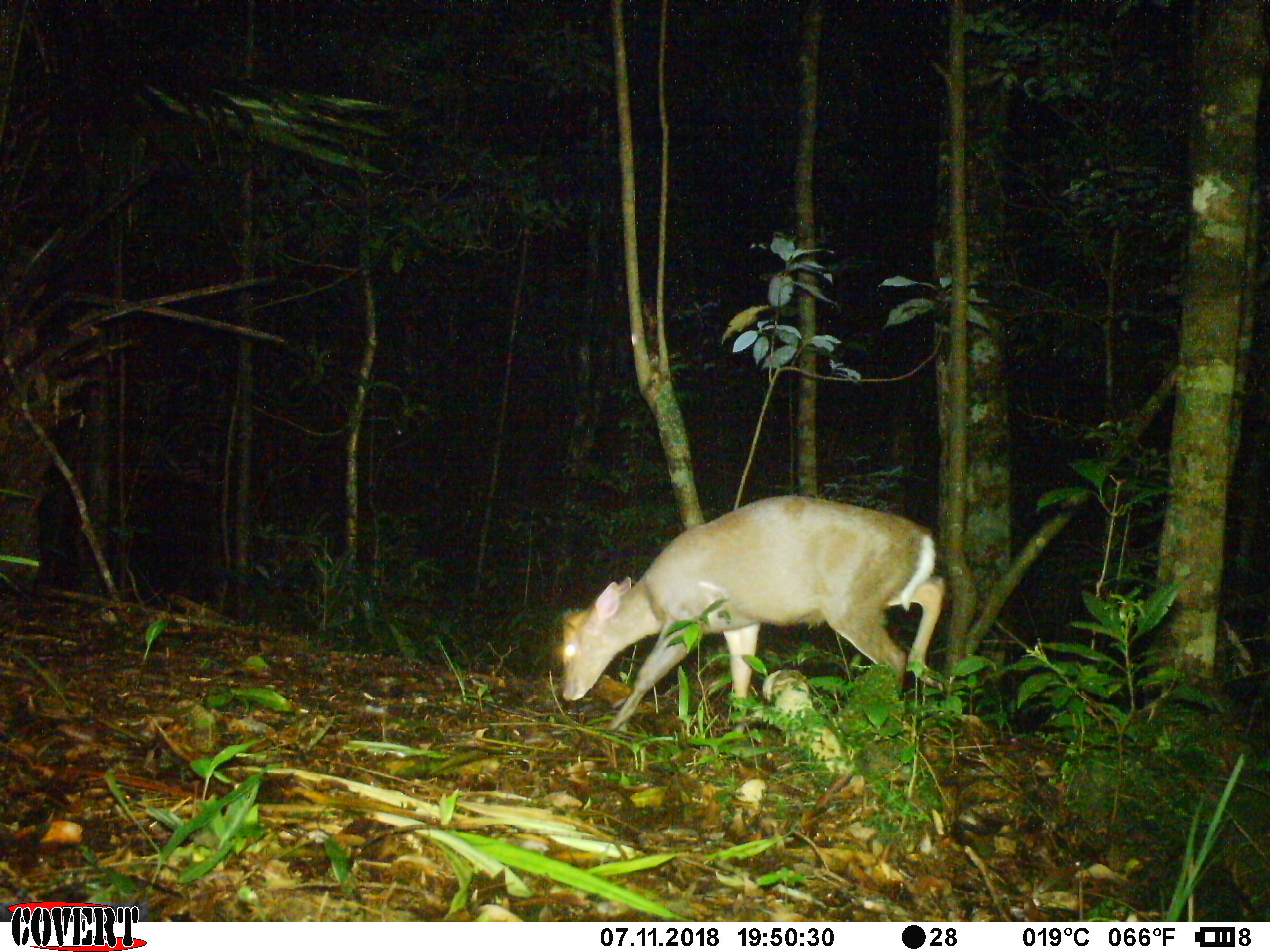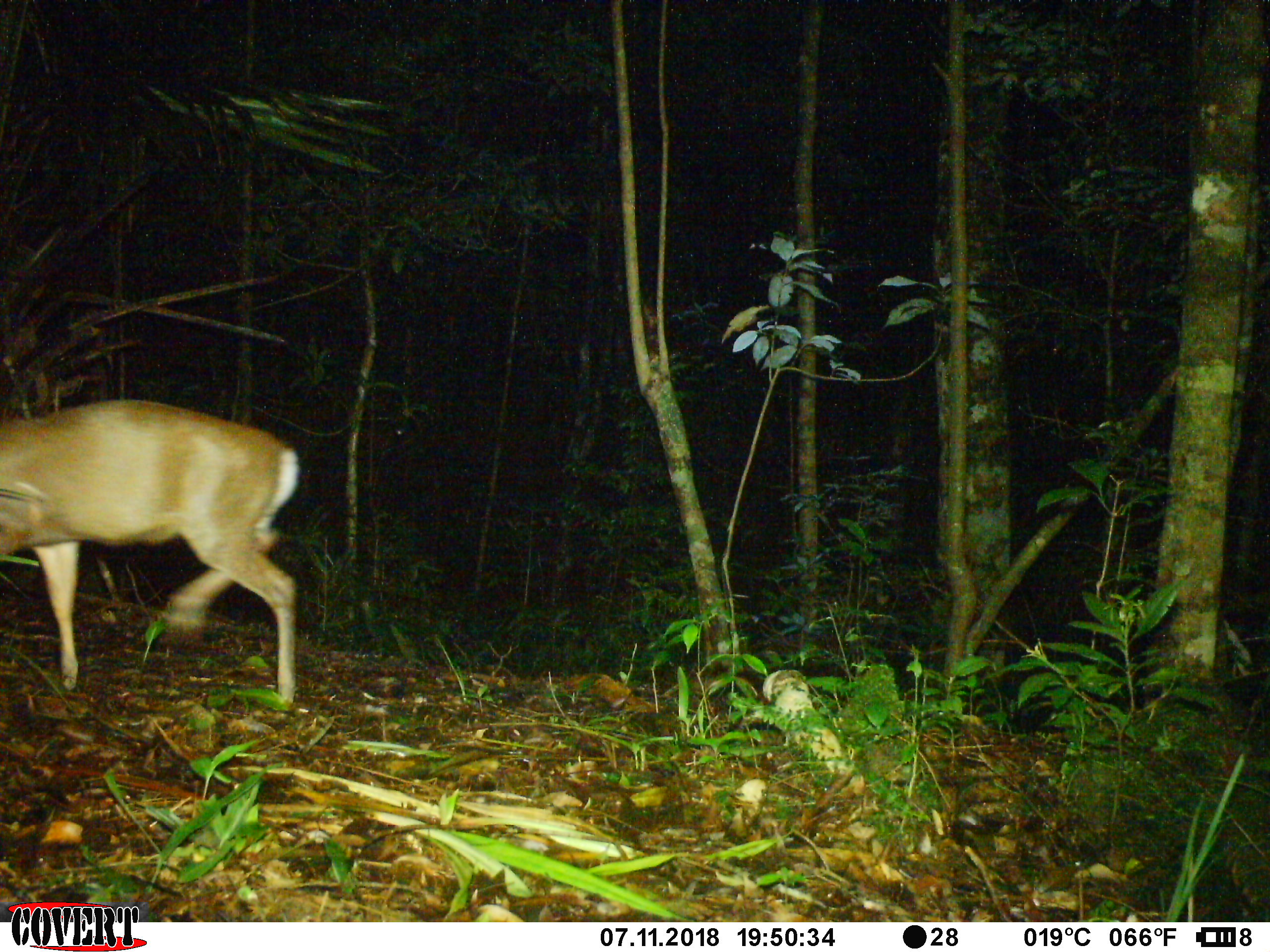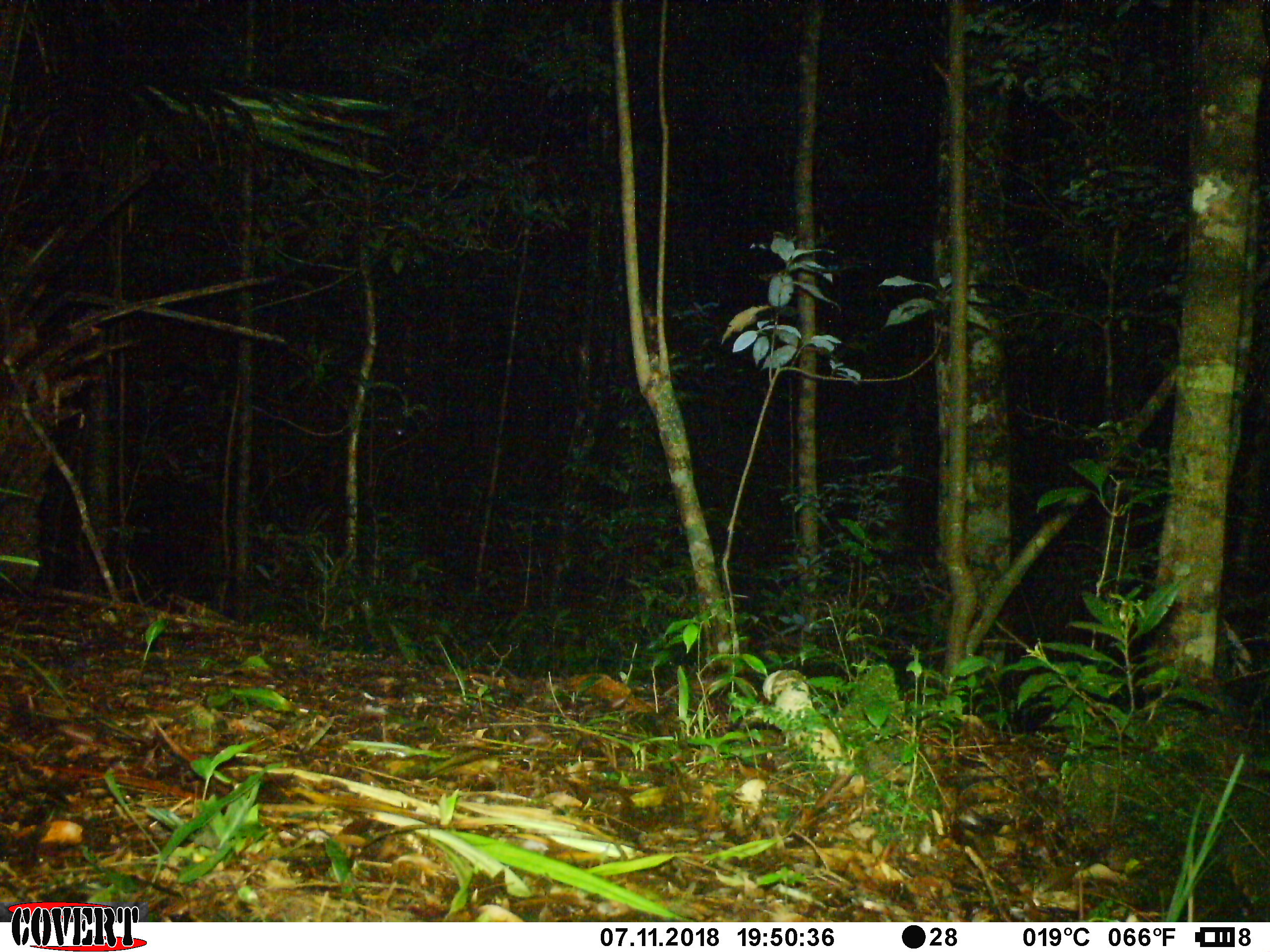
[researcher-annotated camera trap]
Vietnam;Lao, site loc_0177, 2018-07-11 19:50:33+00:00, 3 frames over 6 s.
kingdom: Animalia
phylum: Chordata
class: Mammalia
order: Artiodactyla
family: Cervidae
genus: Muntiacus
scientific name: Muntiacus rooseveltorum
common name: roosevelt's muntjac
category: roosevelts muntjac group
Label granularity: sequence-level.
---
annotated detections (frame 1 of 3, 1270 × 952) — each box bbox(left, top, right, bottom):
roosevelts muntjac group: bbox(561, 494, 945, 742)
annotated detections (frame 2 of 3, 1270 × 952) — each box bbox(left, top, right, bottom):
roosevelts muntjac group: bbox(0, 399, 299, 703)